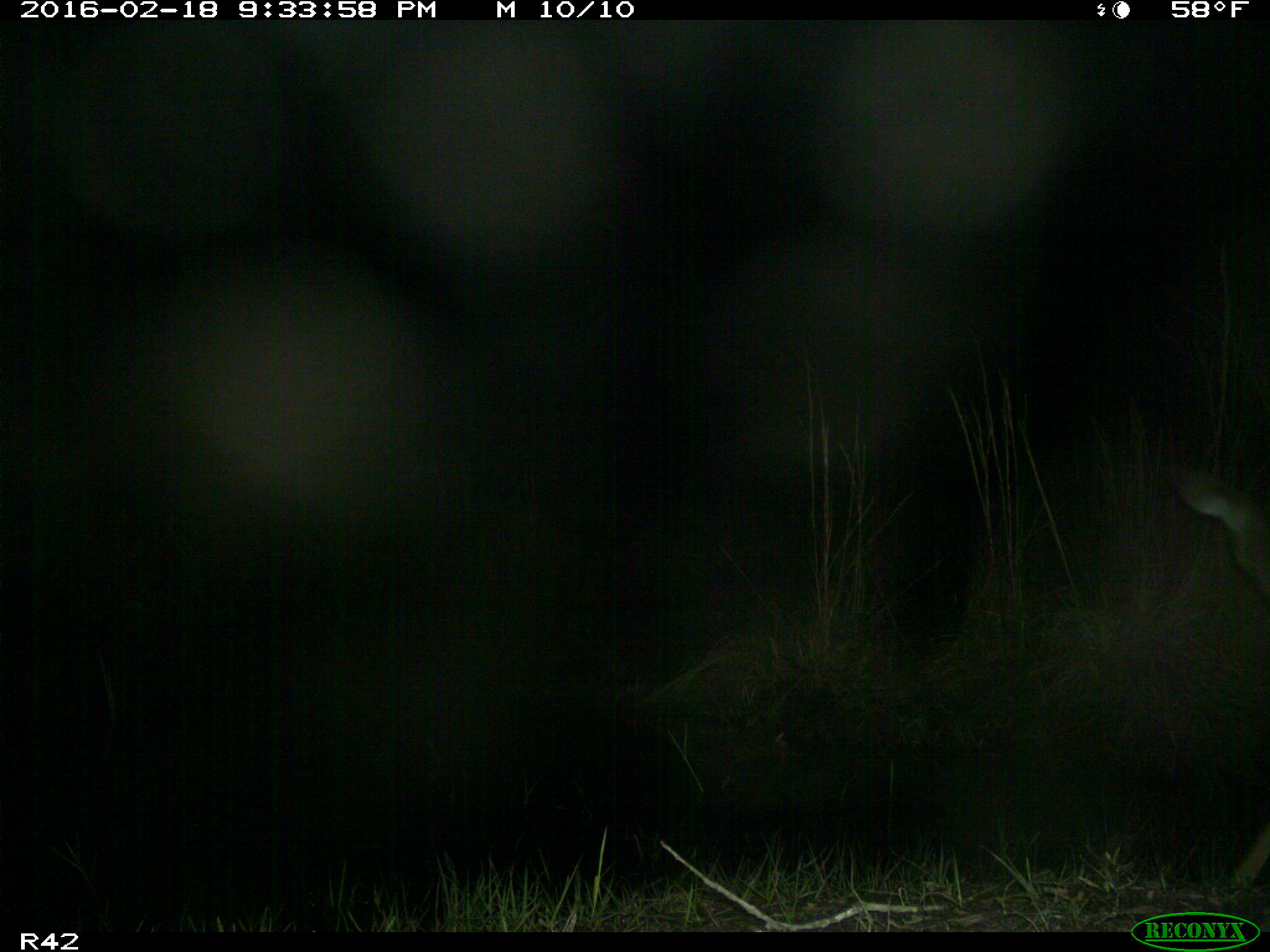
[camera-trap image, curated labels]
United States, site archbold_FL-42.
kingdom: Animalia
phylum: Chordata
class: Mammalia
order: Artiodactyla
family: Cervidae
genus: Odocoileus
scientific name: Odocoileus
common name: deer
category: unidentified deer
Unidentified deer (deer) (Odocoileus).